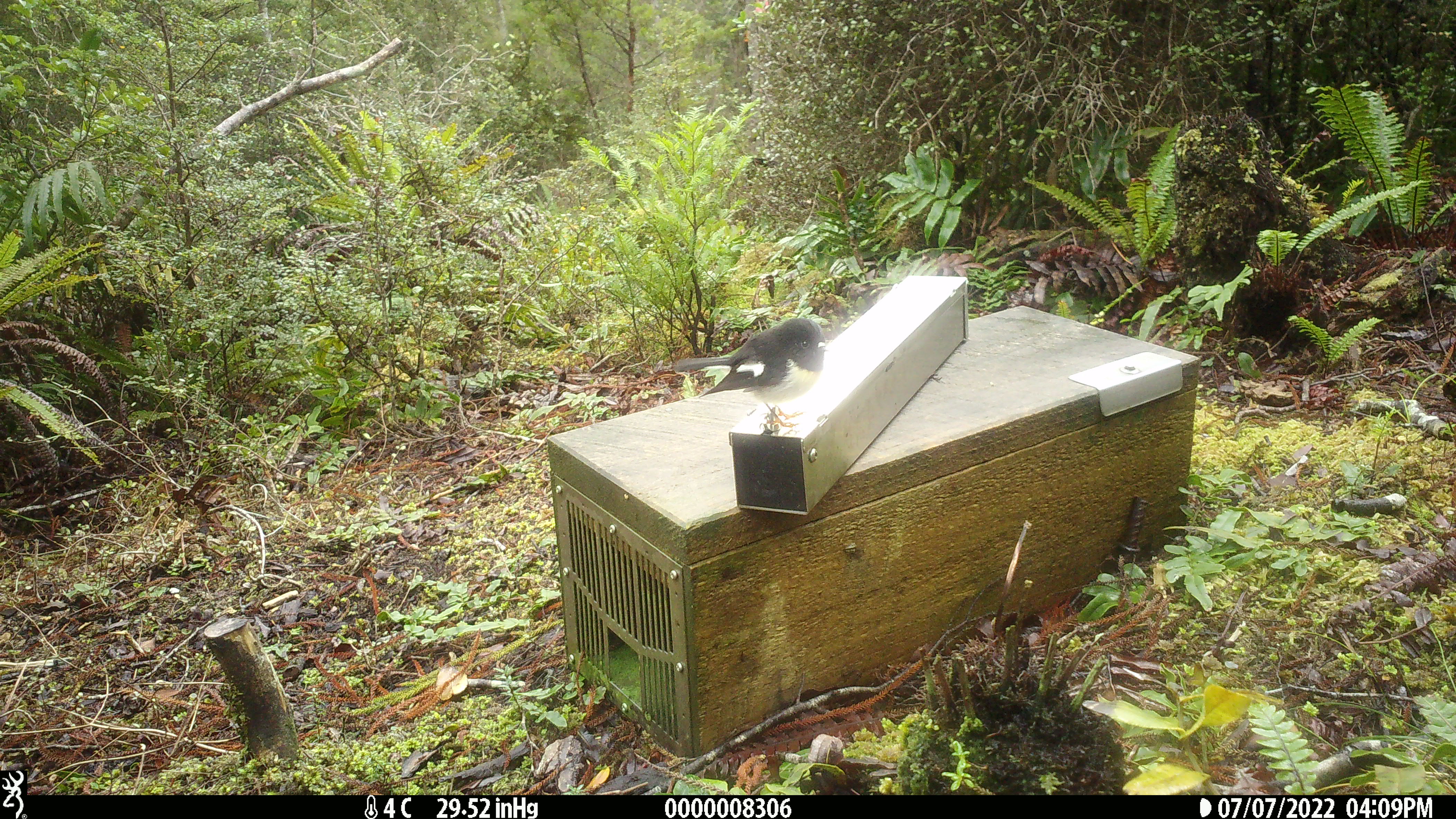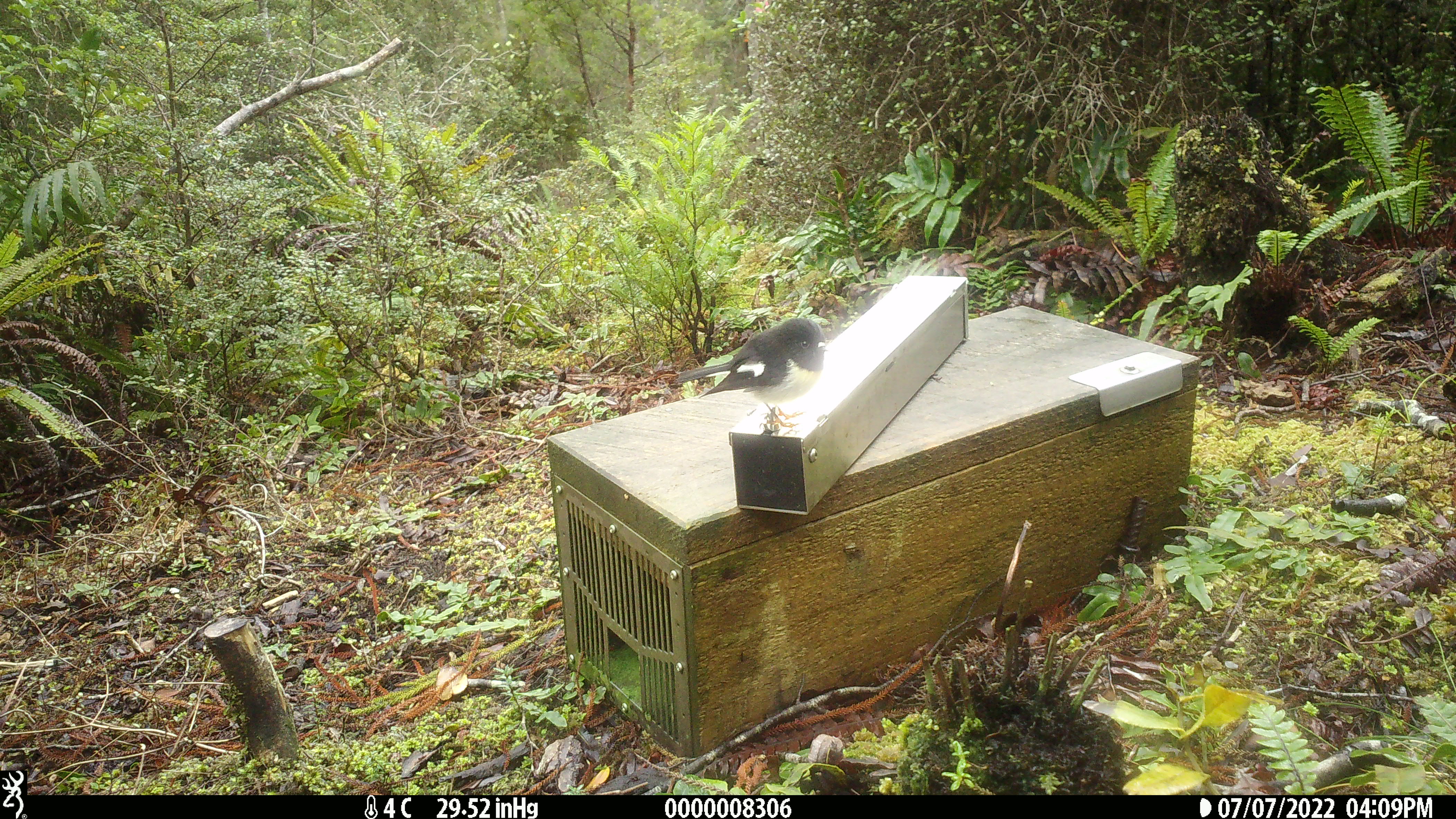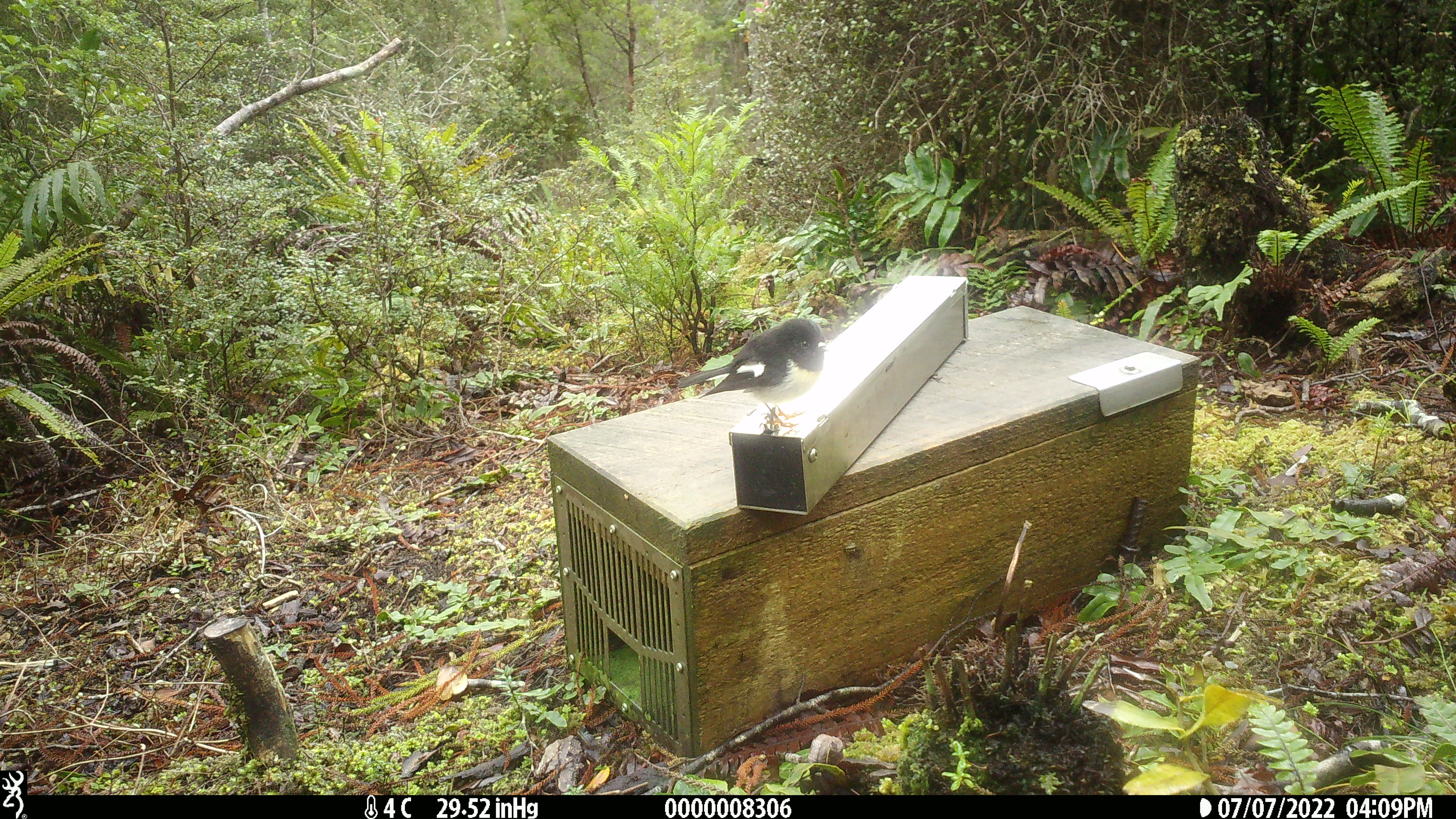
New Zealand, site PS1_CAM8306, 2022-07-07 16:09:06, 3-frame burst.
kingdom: Animalia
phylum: Chordata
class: Aves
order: Passeriformes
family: Petroicidae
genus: Petroica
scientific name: Petroica macrocephala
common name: tomtit